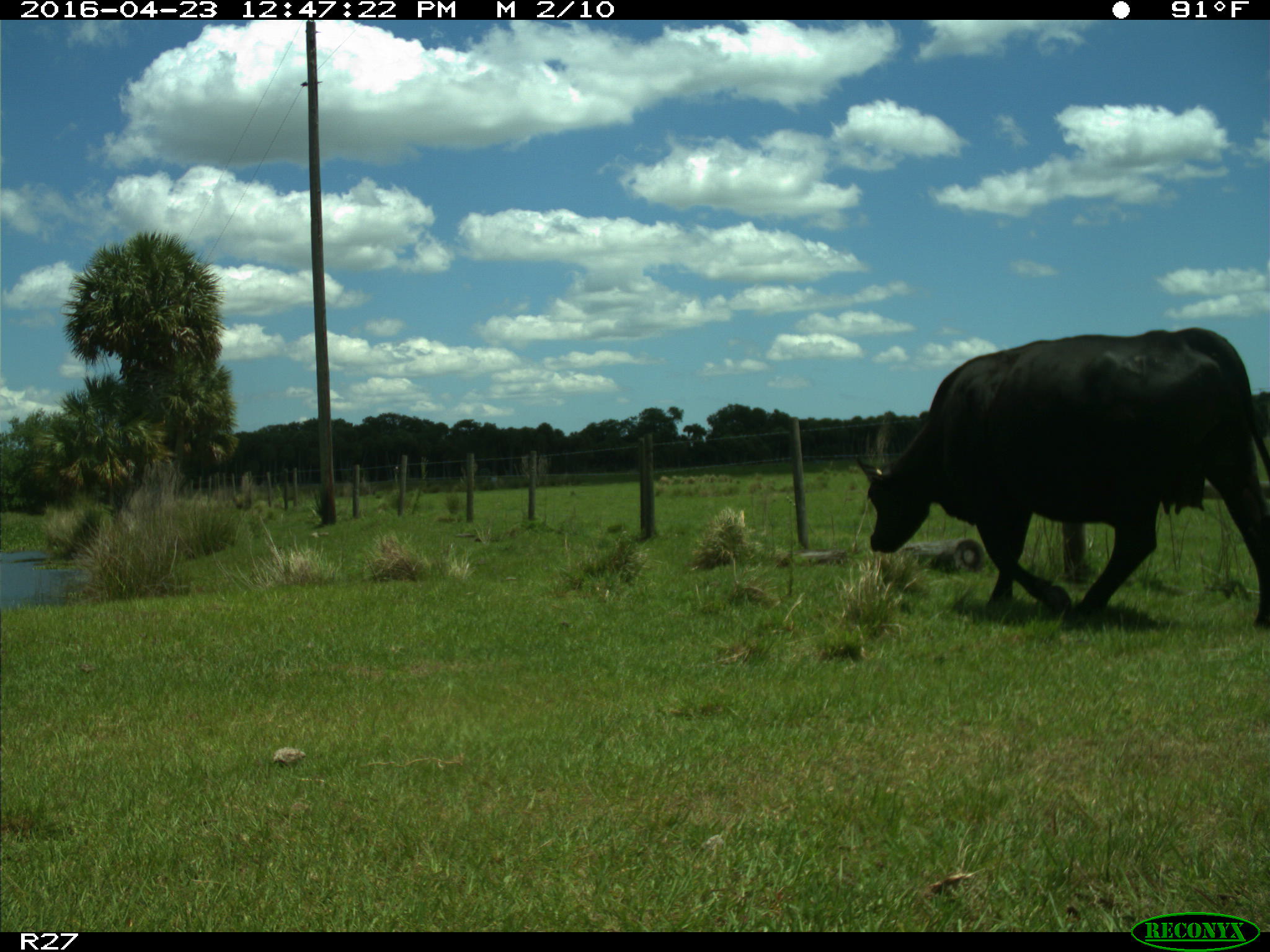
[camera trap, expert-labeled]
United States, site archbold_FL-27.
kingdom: Animalia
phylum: Chordata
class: Mammalia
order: Artiodactyla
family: Bovidae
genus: Bos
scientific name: Bos taurus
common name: domestic cow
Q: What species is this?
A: Bos taurus (domestic cow).